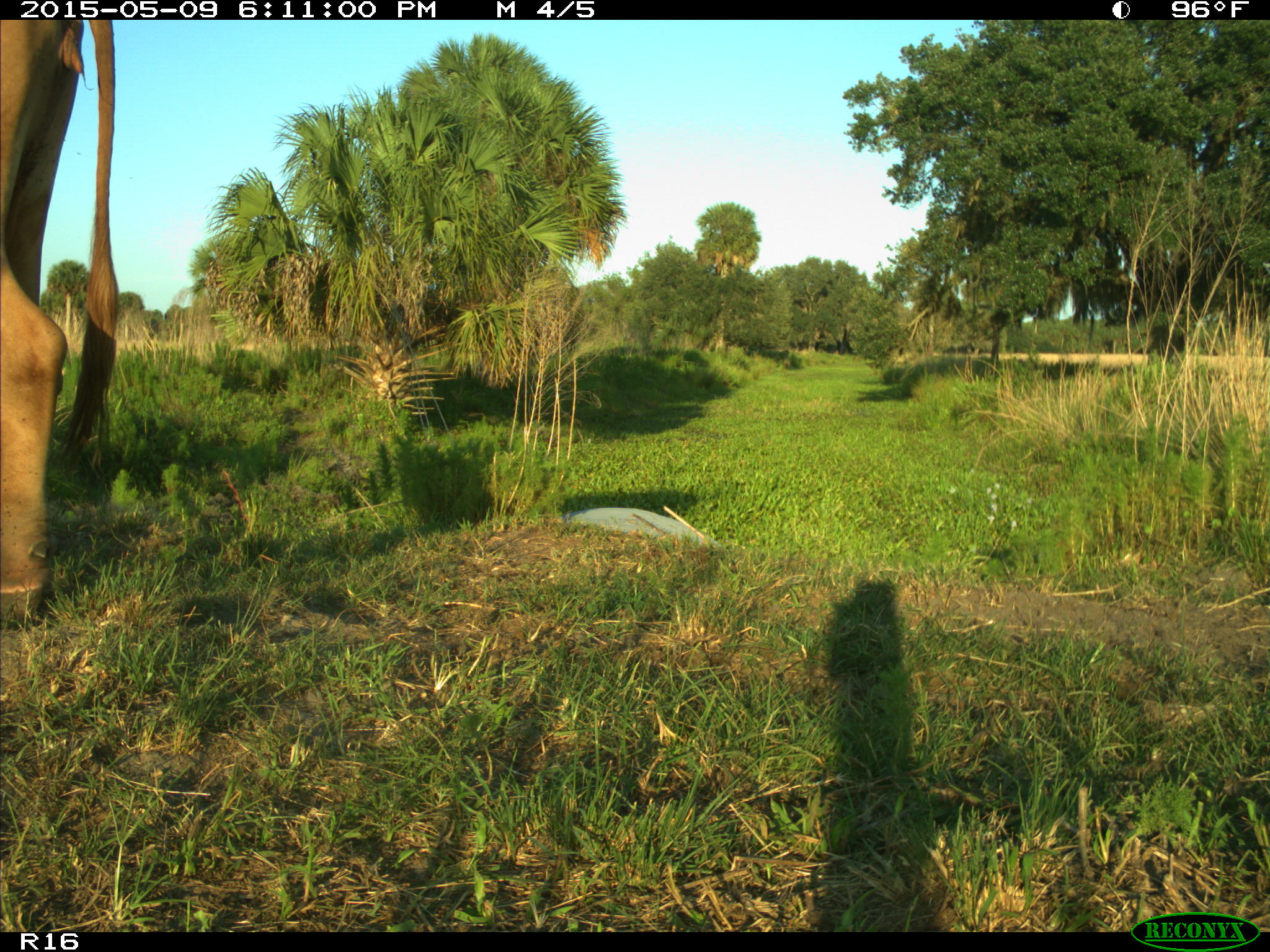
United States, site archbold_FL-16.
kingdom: Animalia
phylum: Chordata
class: Mammalia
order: Artiodactyla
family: Bovidae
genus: Bos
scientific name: Bos taurus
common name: domestic cow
Bos taurus (domestic cow).